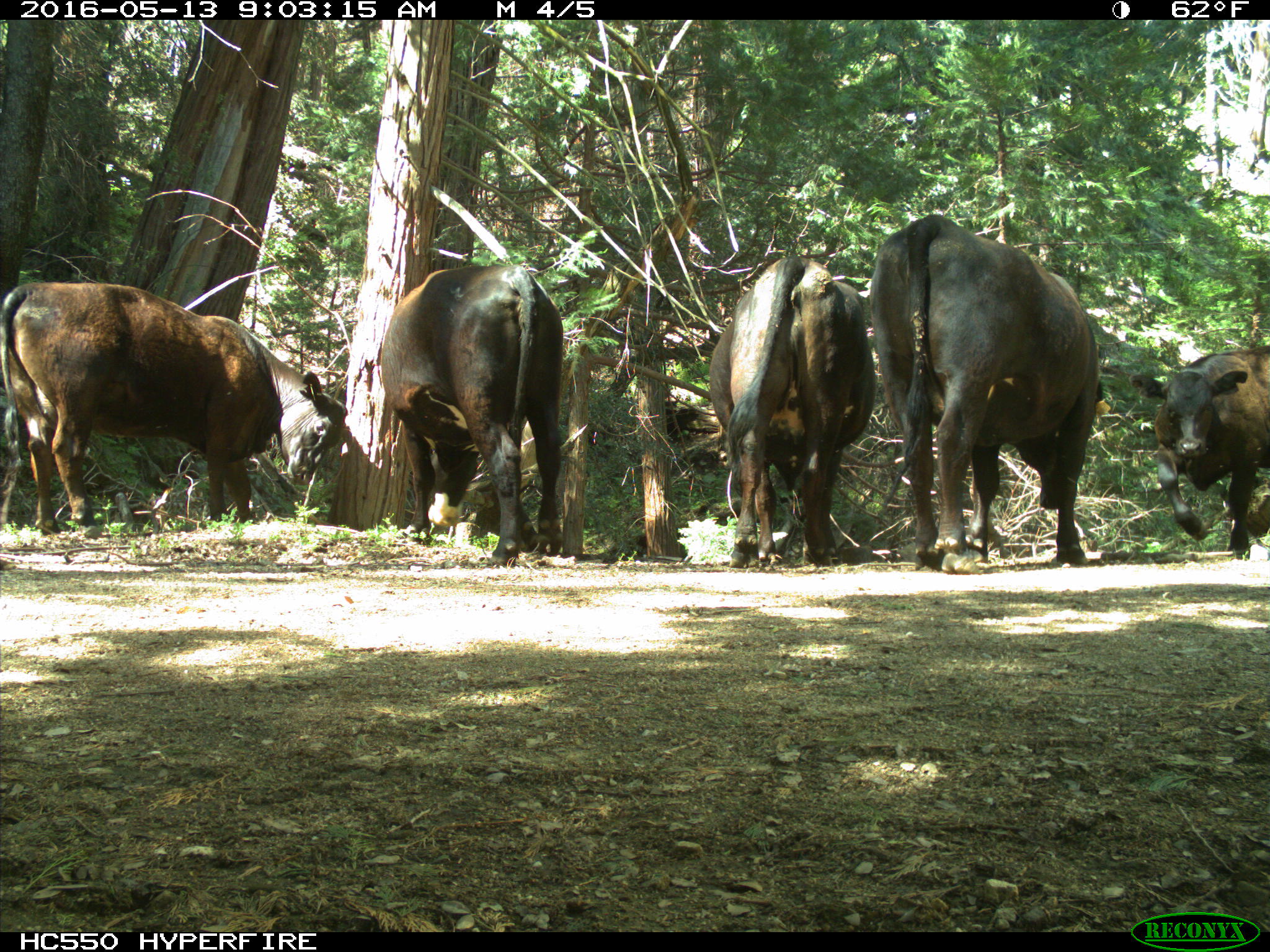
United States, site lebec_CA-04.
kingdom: Animalia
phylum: Chordata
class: Mammalia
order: Artiodactyla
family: Bovidae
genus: Bos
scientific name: Bos taurus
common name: domestic cow